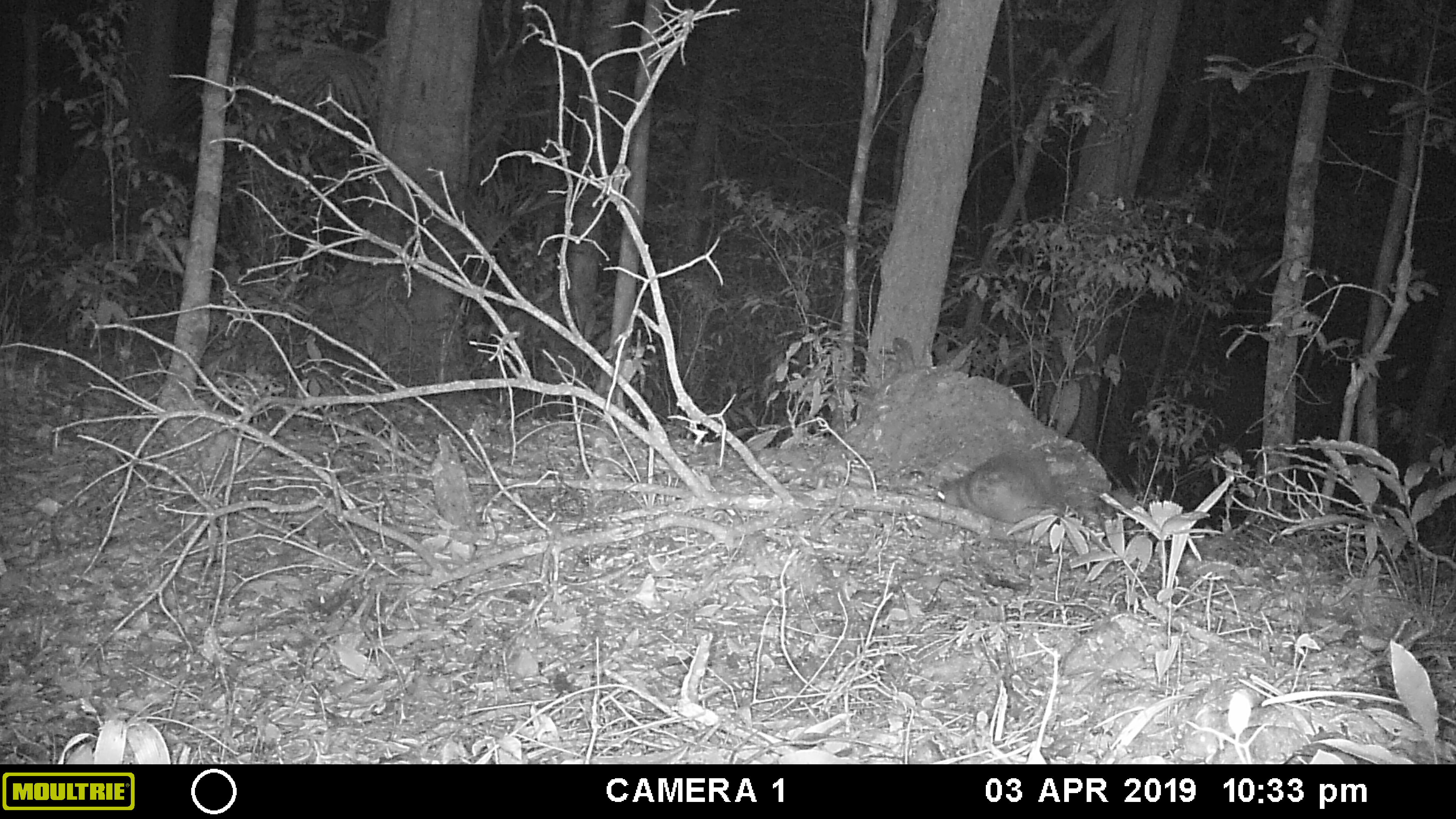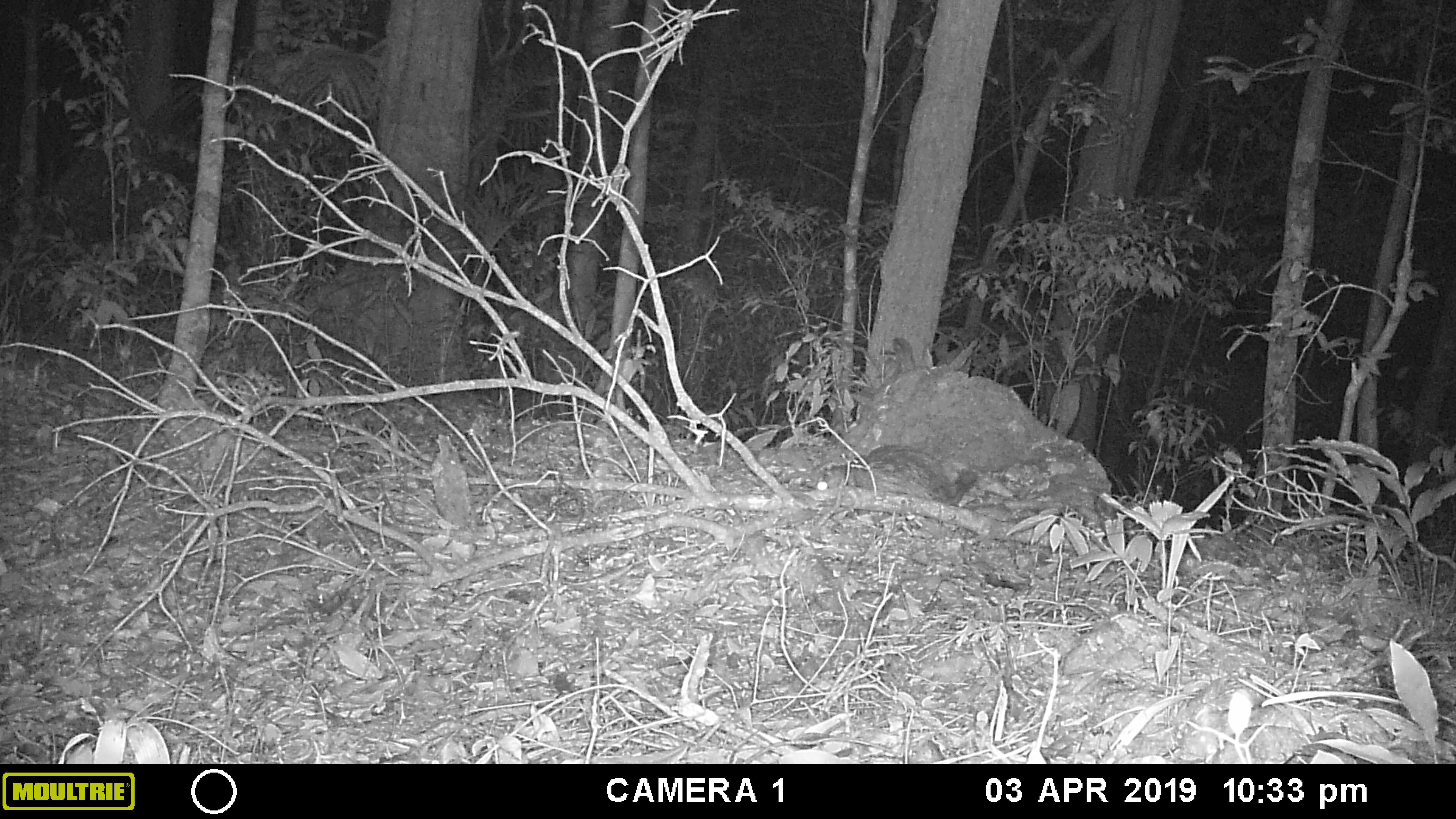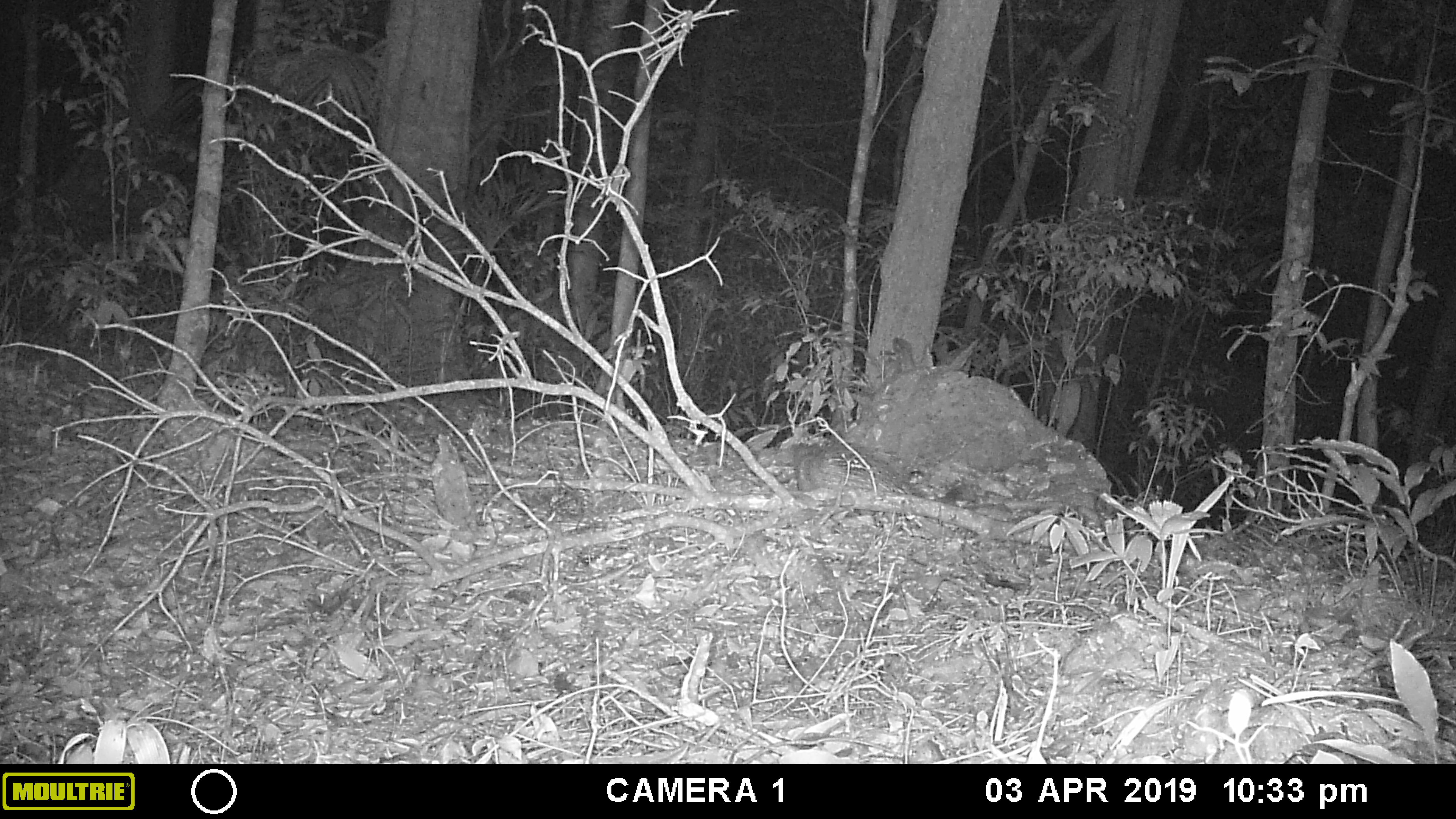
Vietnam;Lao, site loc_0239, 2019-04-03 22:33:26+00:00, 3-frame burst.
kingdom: Animalia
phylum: Chordata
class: Mammalia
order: Rodentia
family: Hystricidae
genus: Atherurus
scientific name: Atherurus macrourus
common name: asiatic brush-tailed porcupine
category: asiatic brush tailed porcupine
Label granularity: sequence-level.